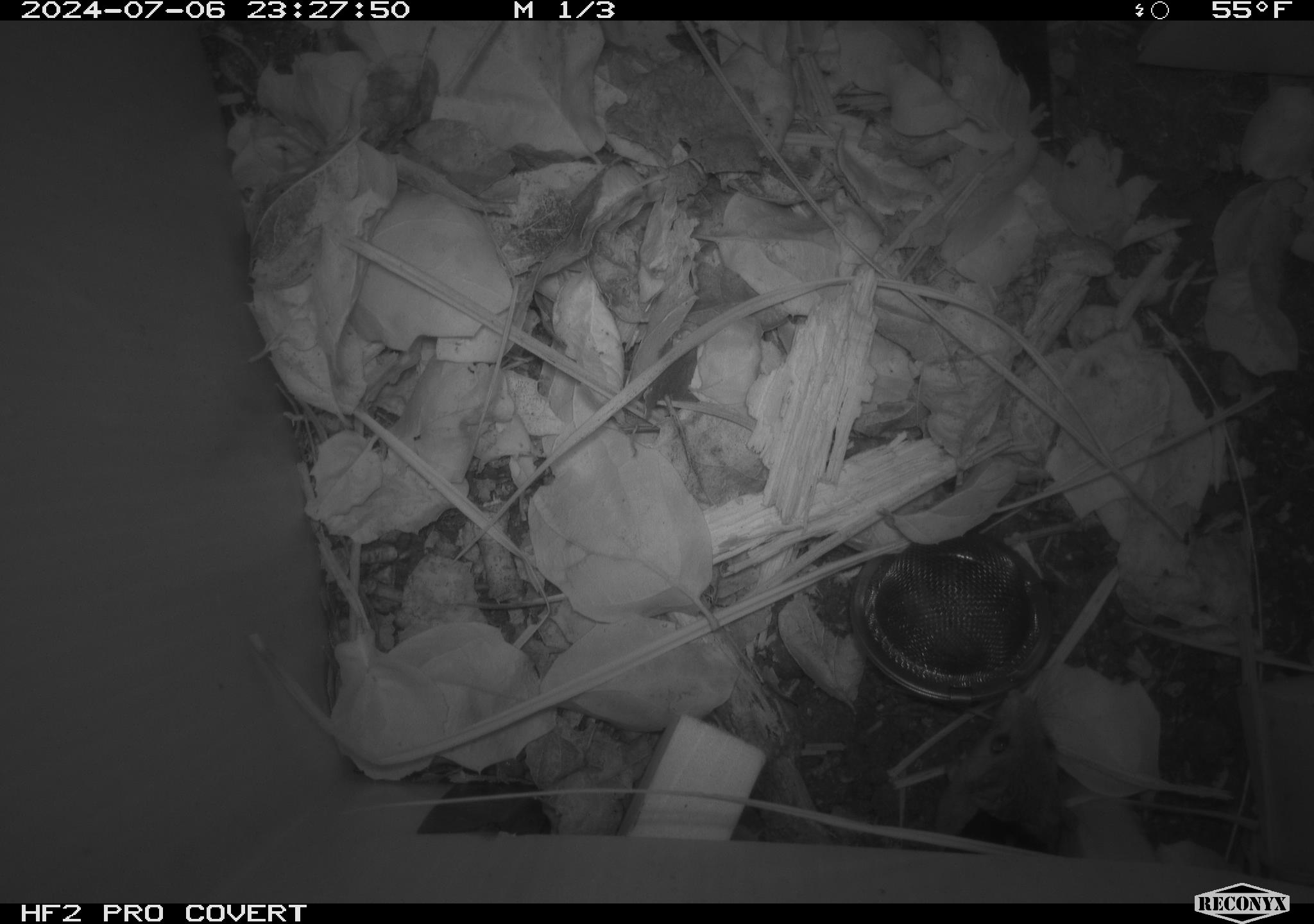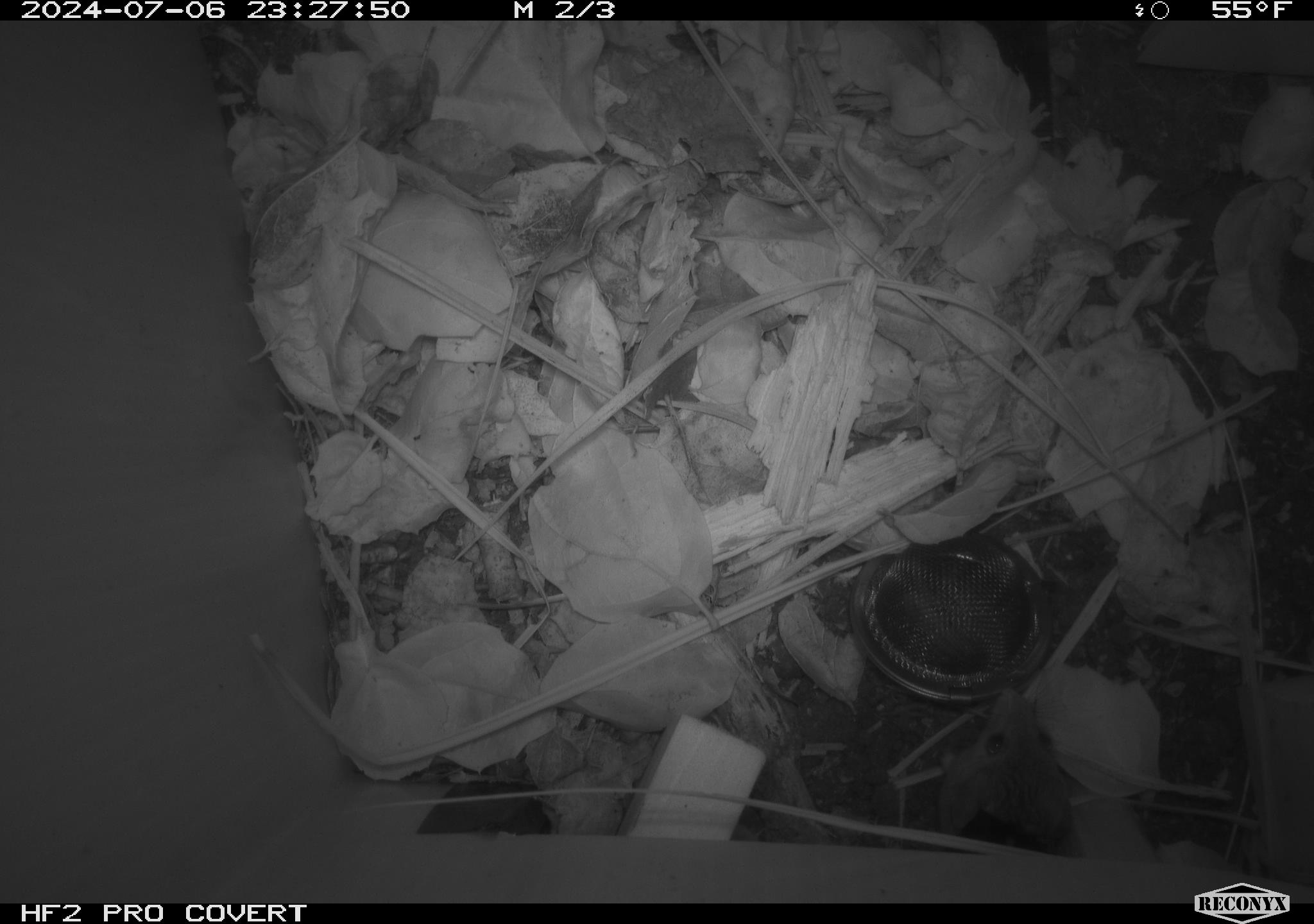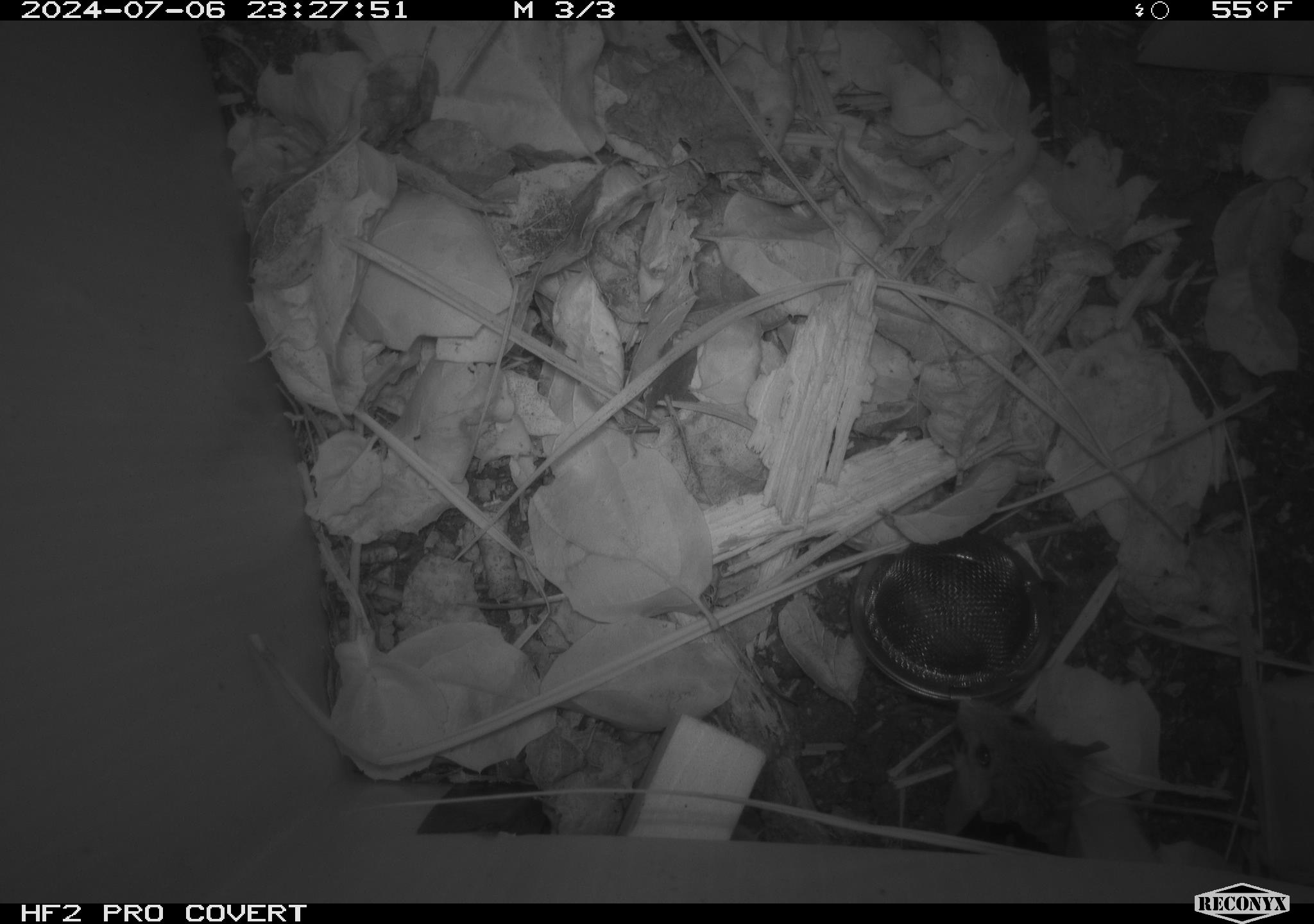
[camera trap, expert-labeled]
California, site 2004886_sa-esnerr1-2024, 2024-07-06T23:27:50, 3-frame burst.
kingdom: Animalia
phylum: Chordata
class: Mammalia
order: Rodentia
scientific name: Rodentia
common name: rodent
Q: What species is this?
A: Rodent (Rodentia).